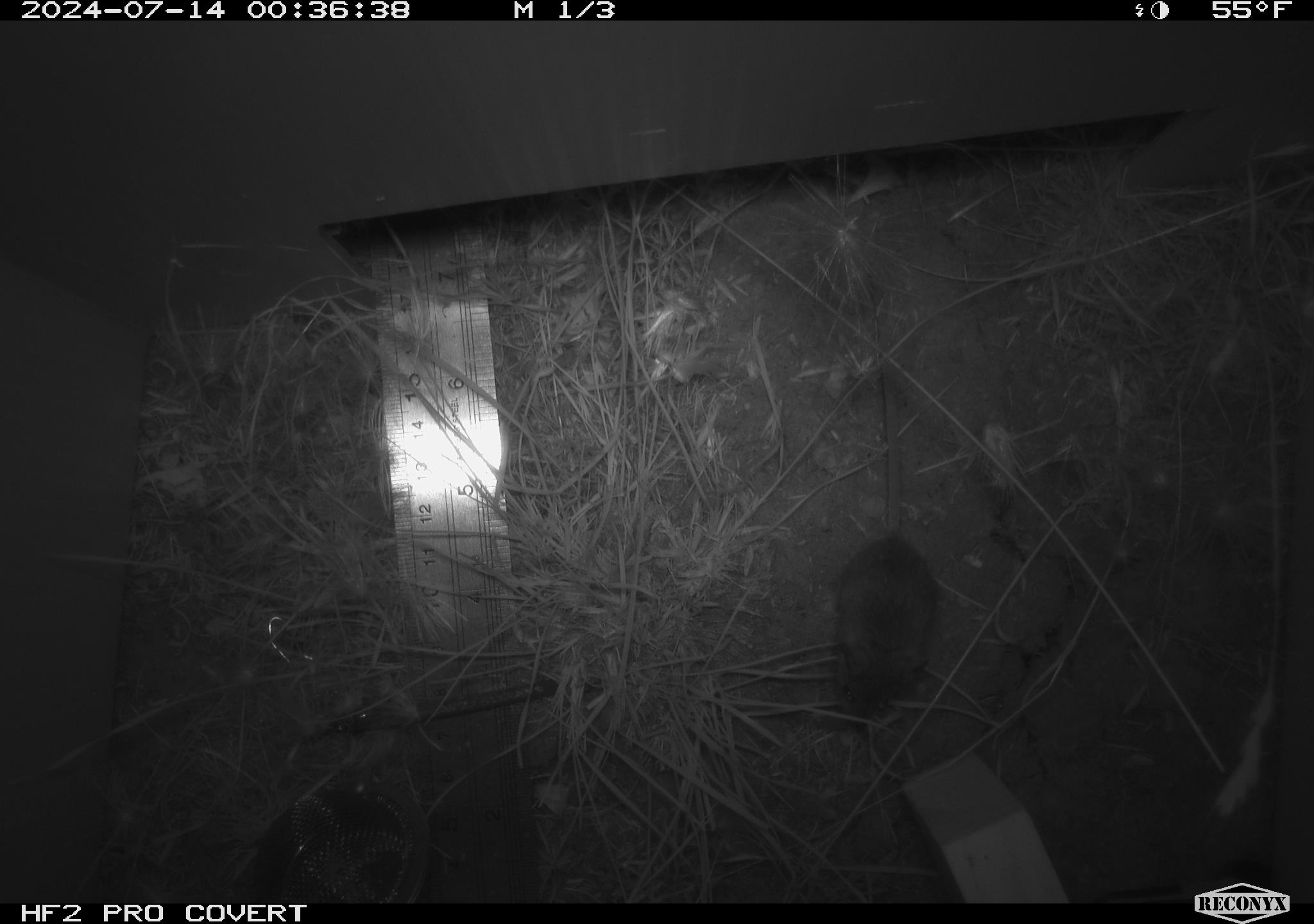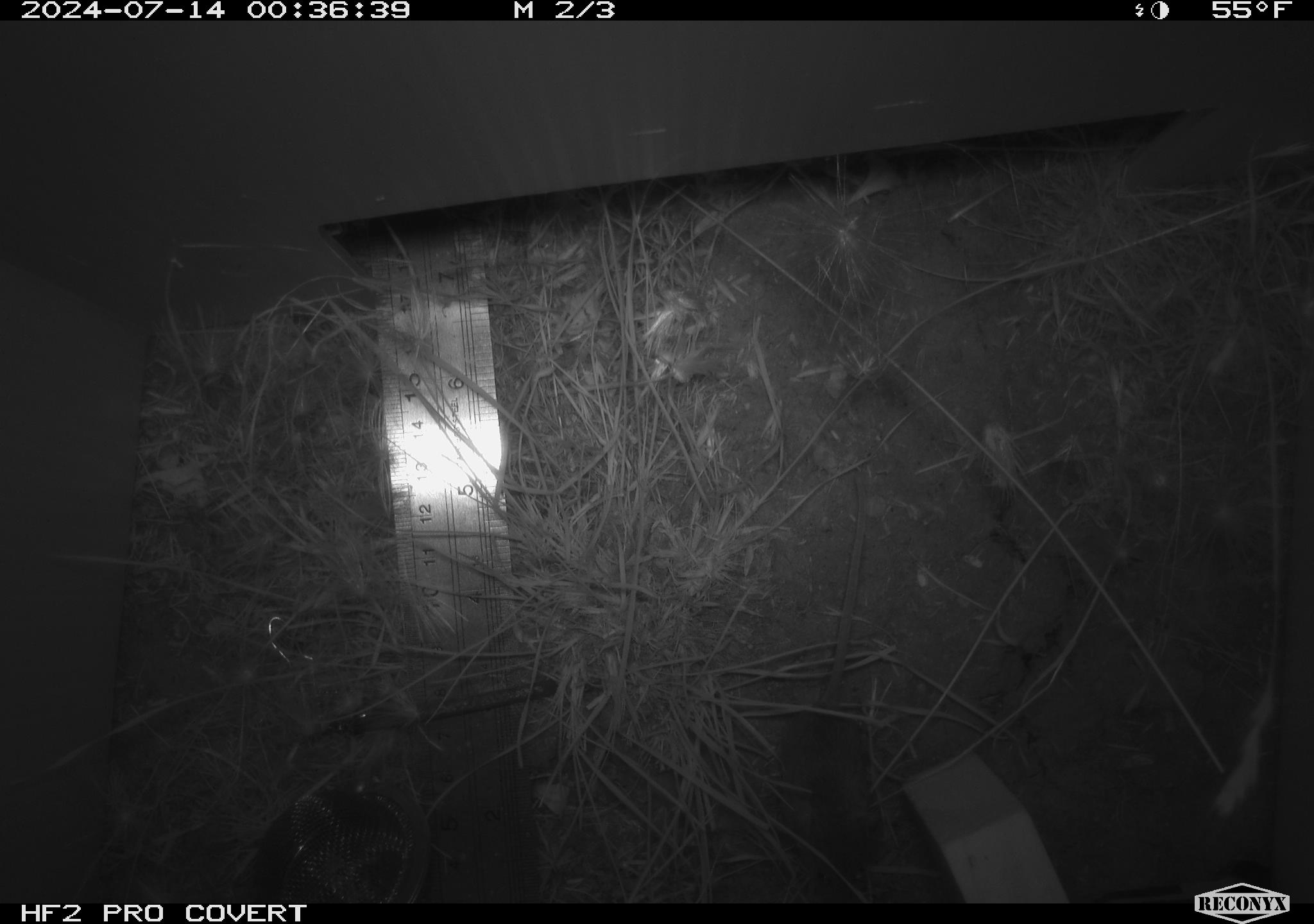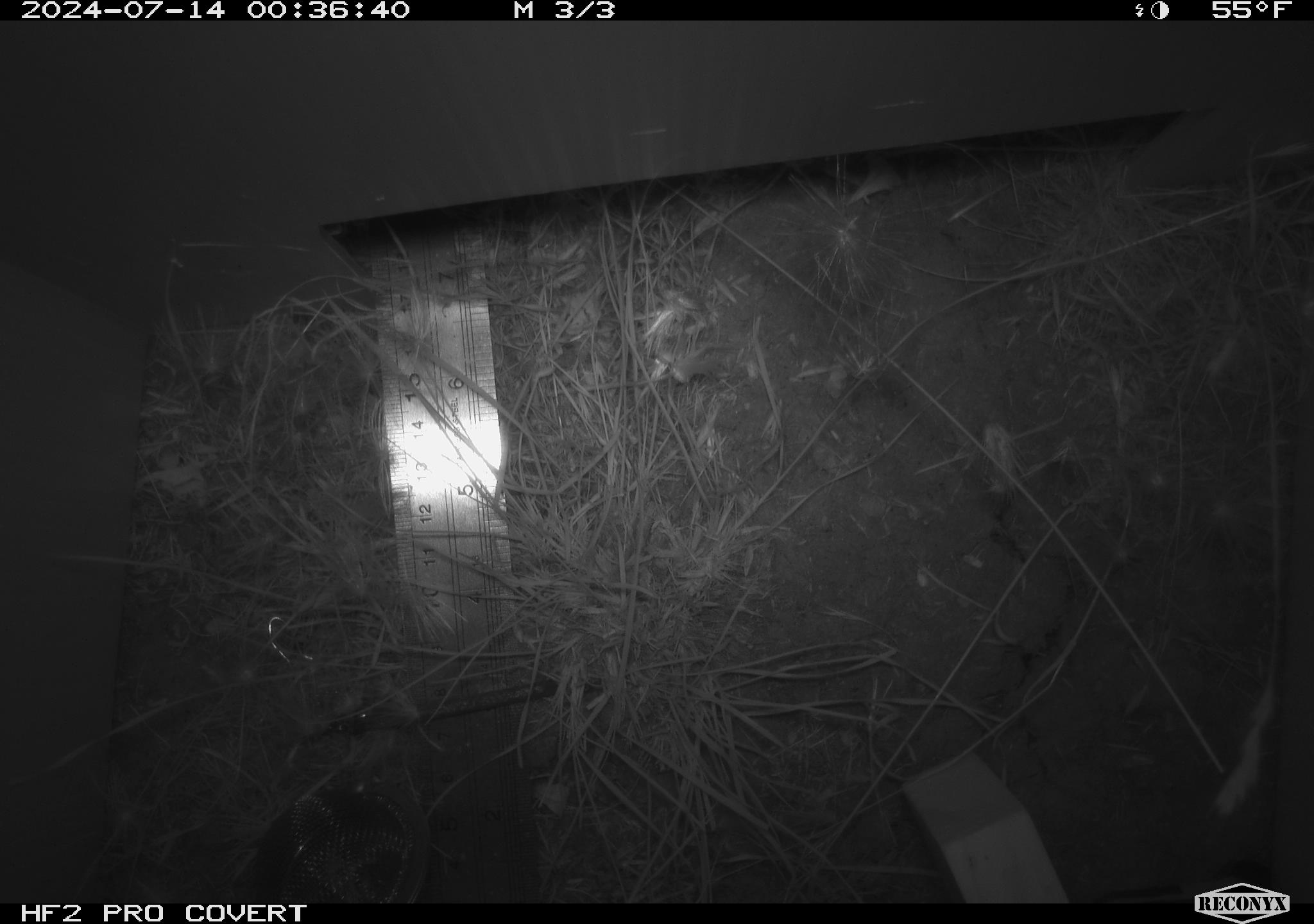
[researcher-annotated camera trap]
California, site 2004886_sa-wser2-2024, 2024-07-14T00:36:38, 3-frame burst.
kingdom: Animalia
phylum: Chordata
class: Mammalia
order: Rodentia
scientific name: Rodentia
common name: mouse species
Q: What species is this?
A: Mouse species (Rodentia).